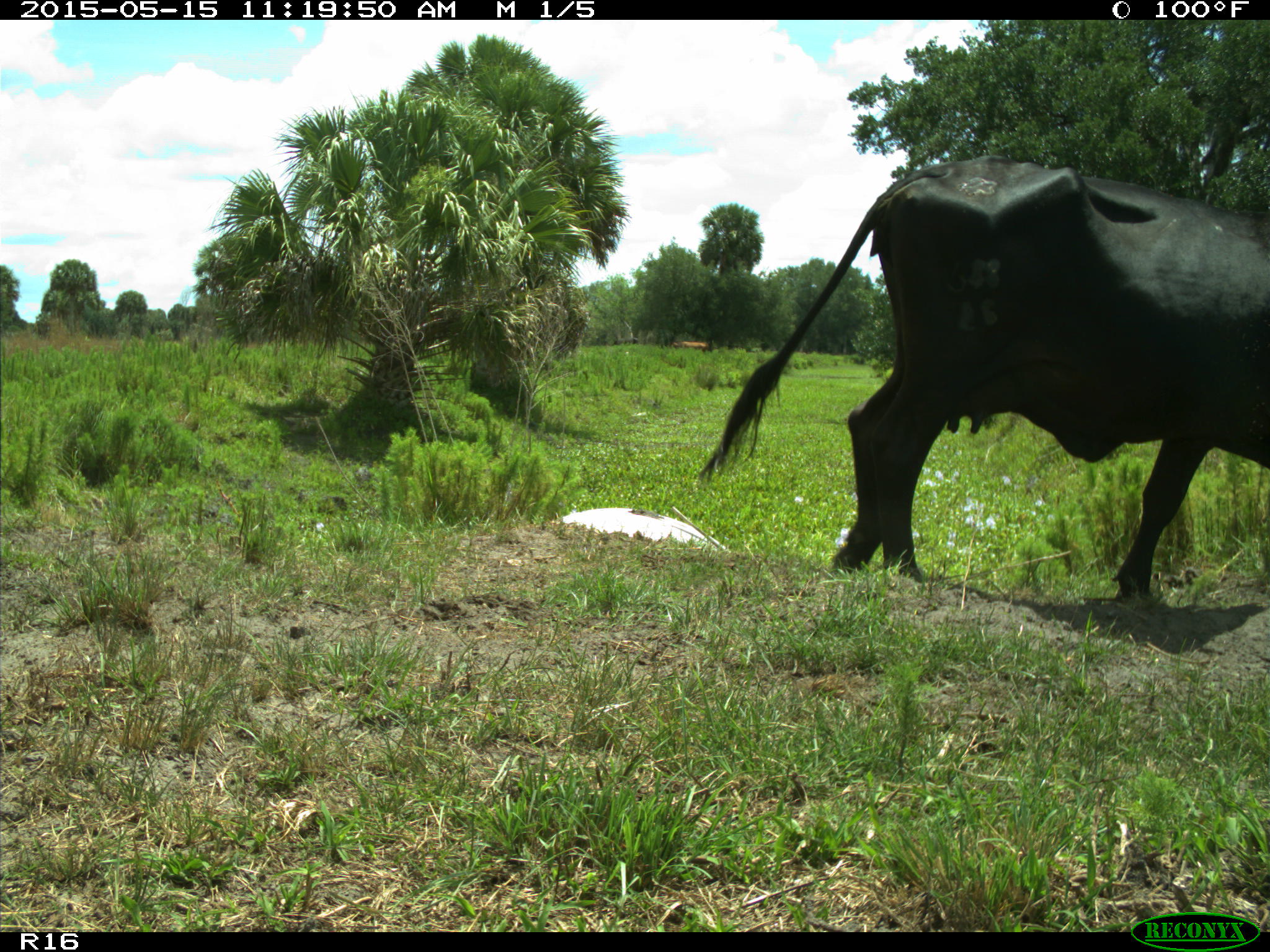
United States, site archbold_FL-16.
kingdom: Animalia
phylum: Chordata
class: Mammalia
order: Artiodactyla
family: Bovidae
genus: Bos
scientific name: Bos taurus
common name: domestic cow